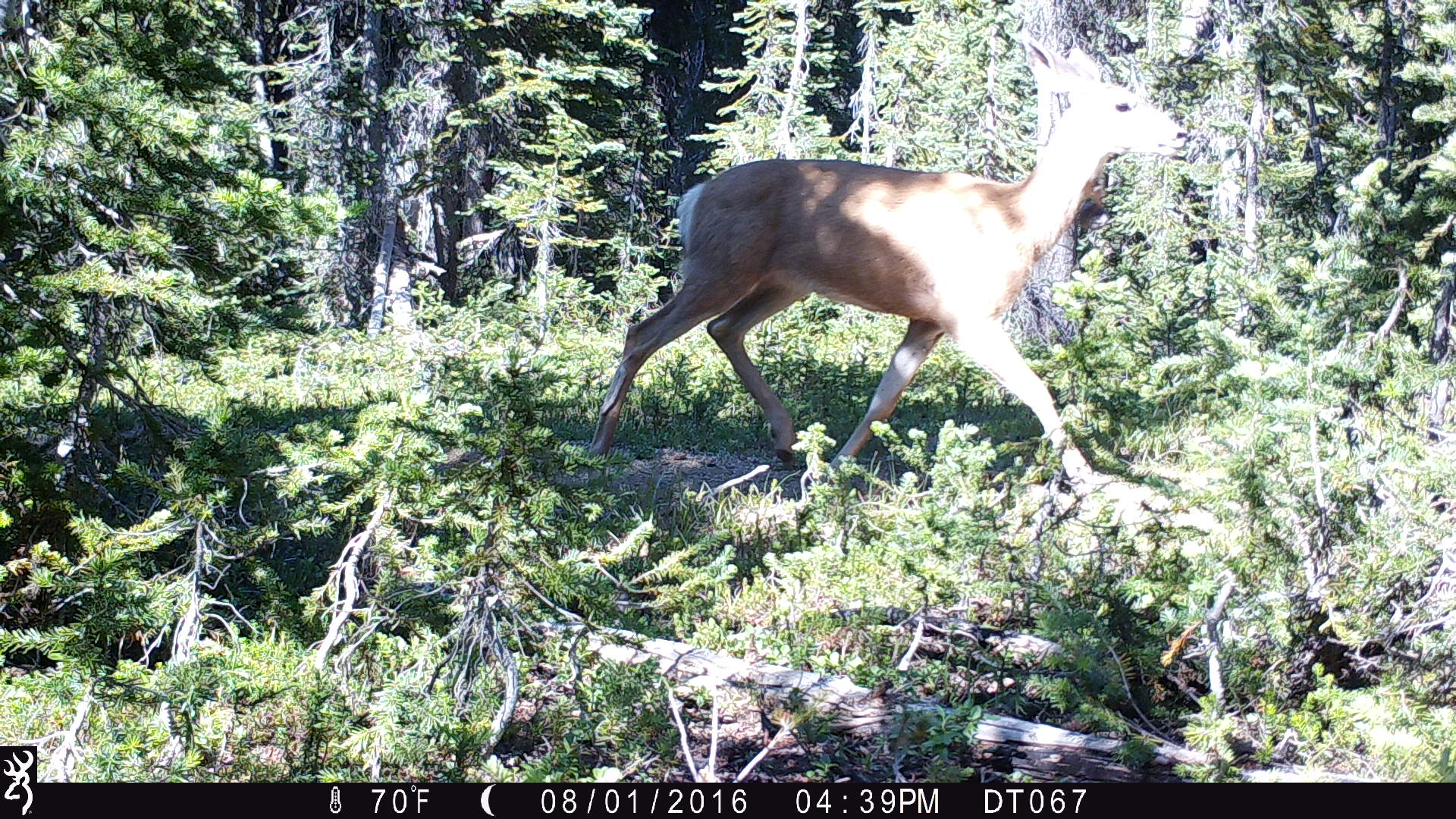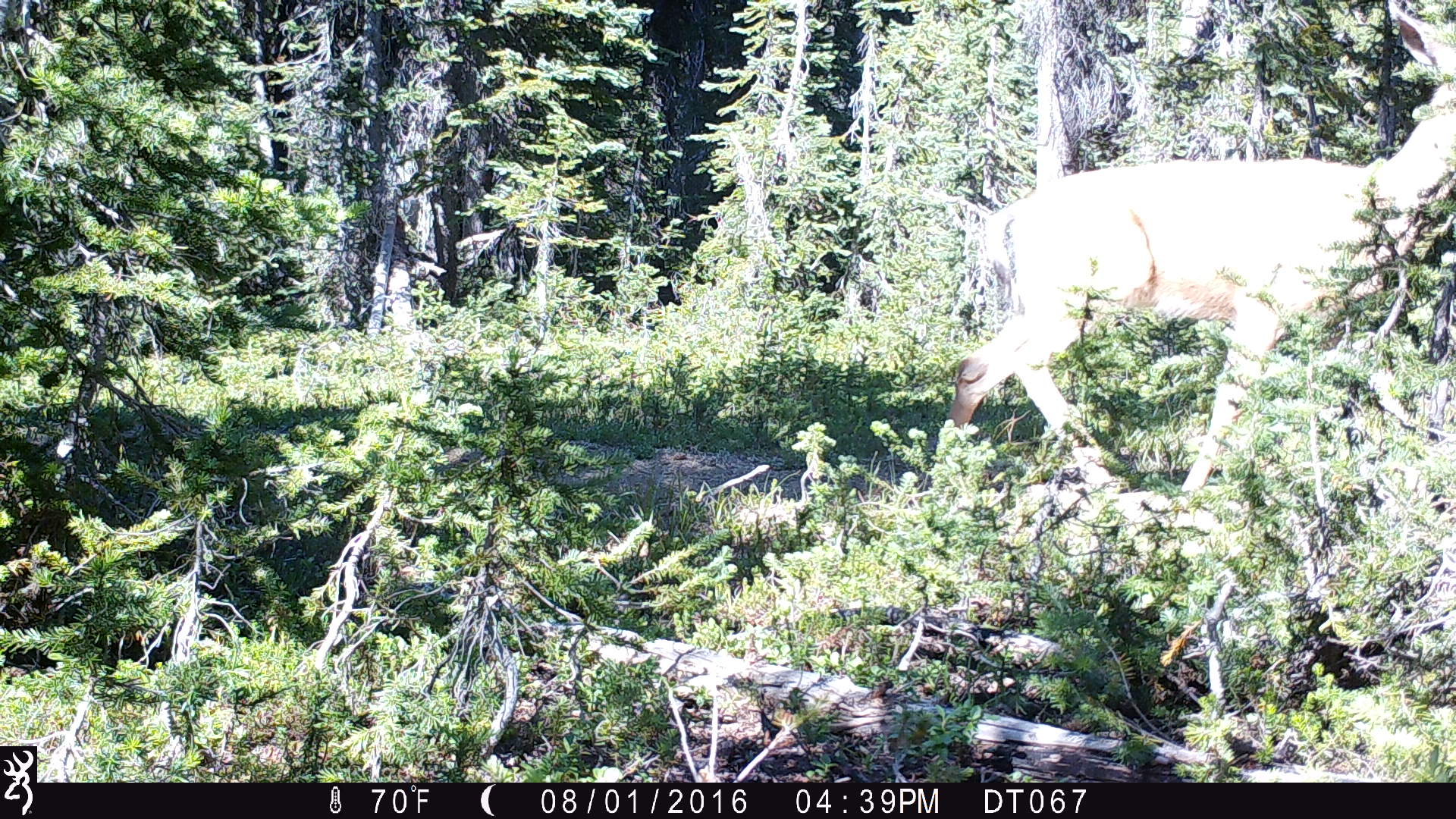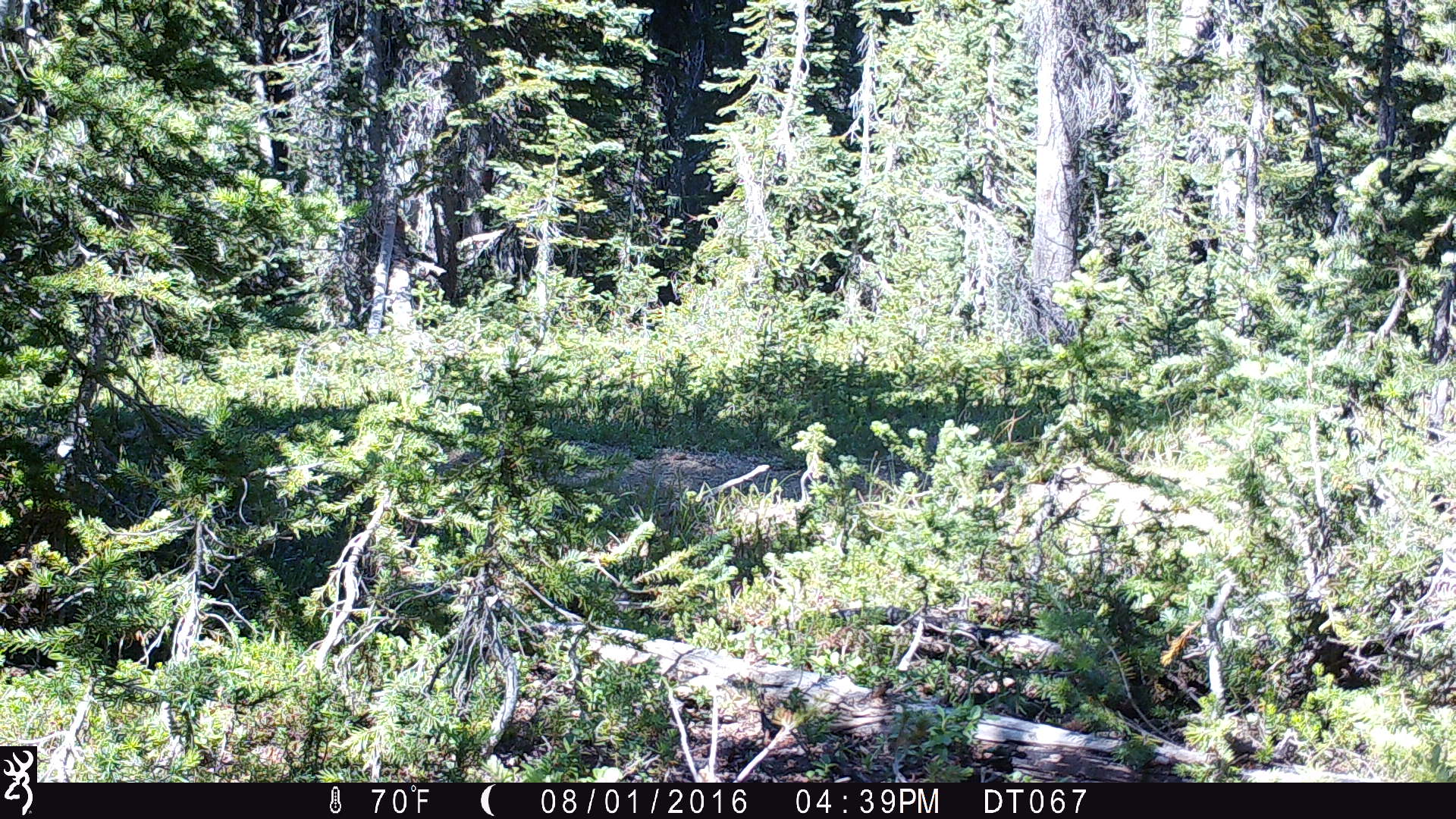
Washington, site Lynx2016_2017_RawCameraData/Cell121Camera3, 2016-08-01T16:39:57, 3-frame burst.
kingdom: Animalia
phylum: Chordata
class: Mammalia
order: Artiodactyla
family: Cervidae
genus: Odocoileus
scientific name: Odocoileus hemionus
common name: mule deer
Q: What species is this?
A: Odocoileus hemionus (mule deer).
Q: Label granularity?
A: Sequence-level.